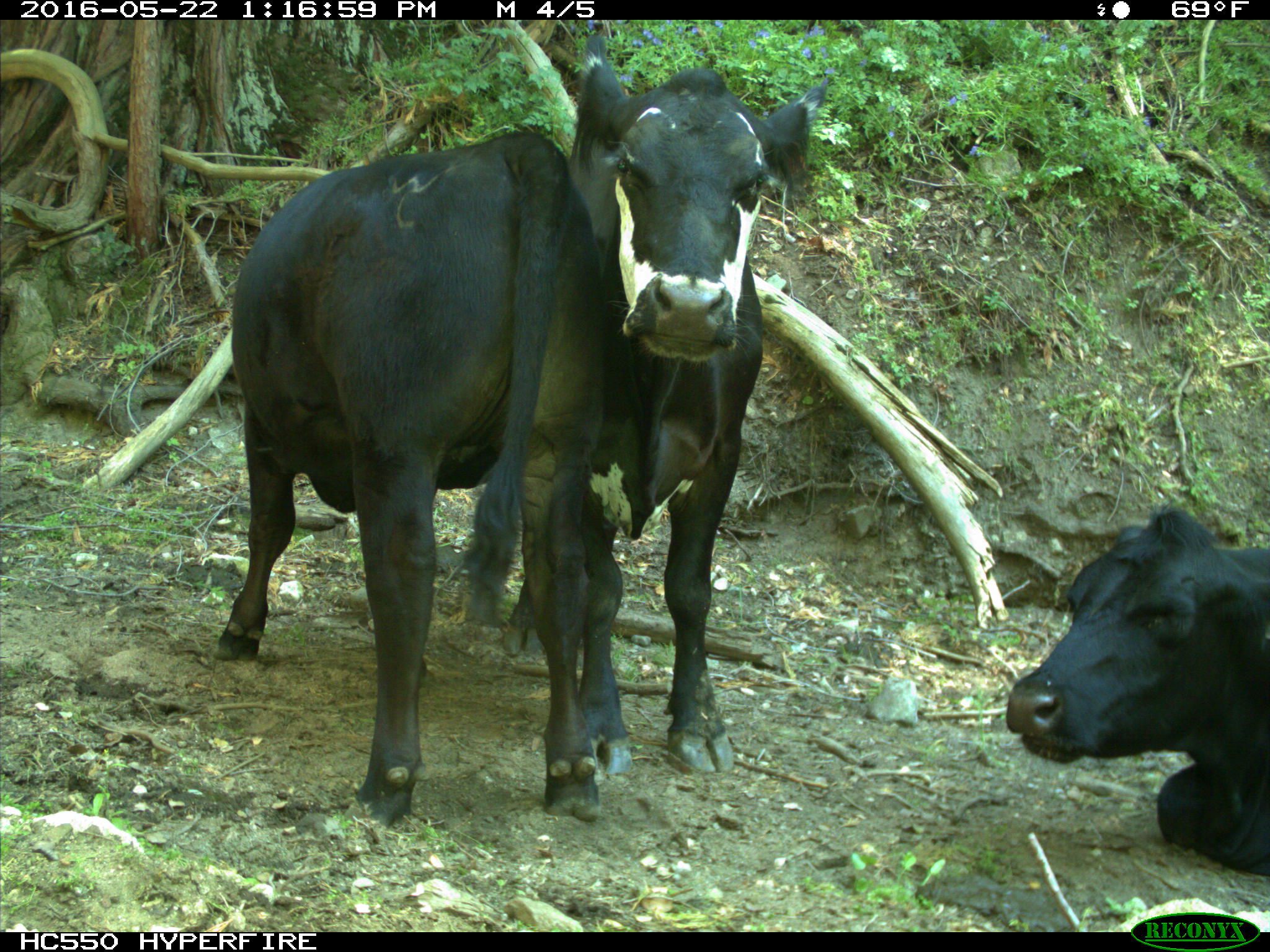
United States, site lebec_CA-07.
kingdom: Animalia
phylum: Chordata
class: Mammalia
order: Artiodactyla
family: Bovidae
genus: Bos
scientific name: Bos taurus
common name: domestic cow